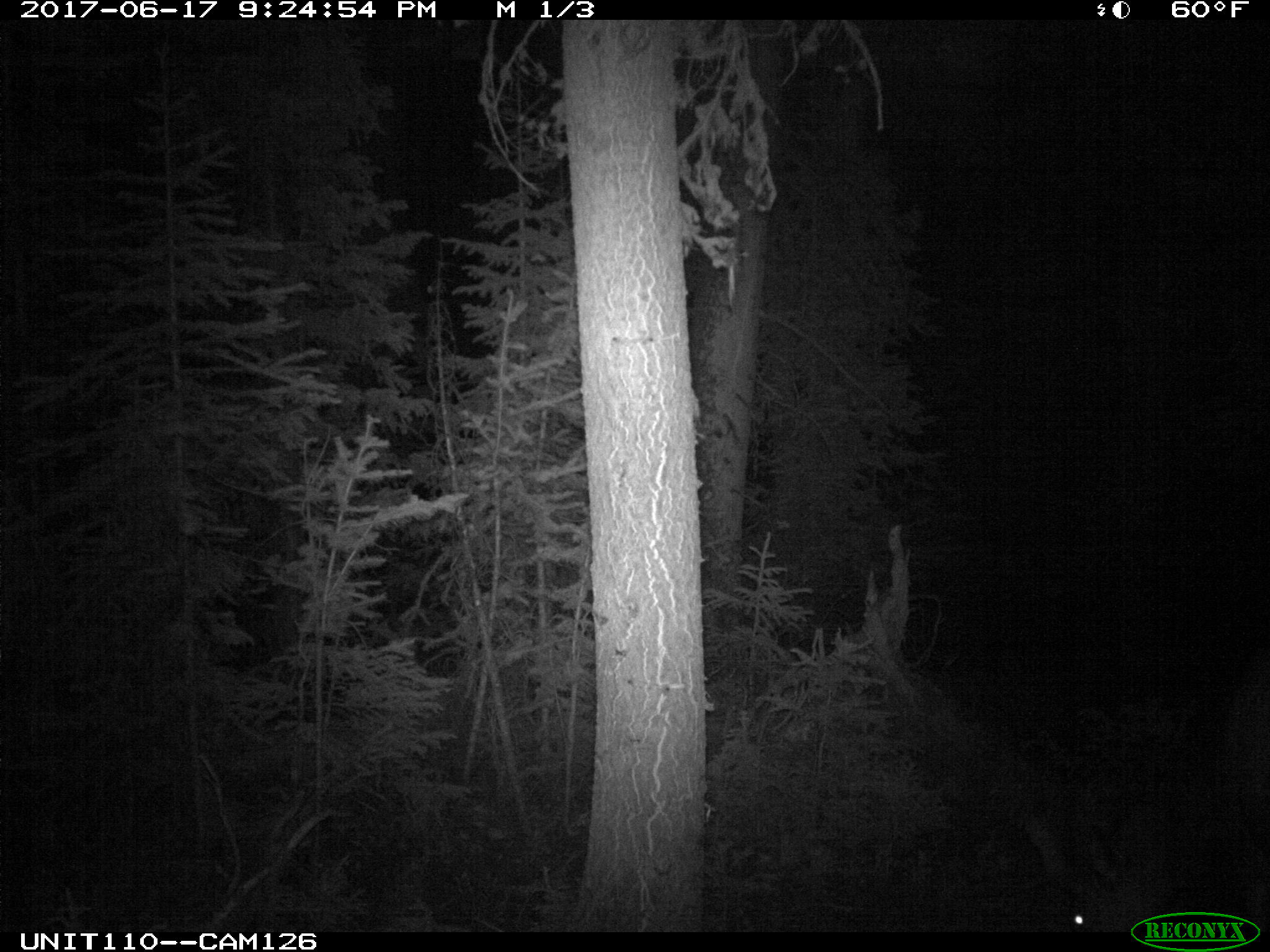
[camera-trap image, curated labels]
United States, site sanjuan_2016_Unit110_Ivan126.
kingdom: Animalia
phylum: Chordata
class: Mammalia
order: Artiodactyla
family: Cervidae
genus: Cervus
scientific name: Cervus elaphus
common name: red deer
Cervus elaphus (red deer).